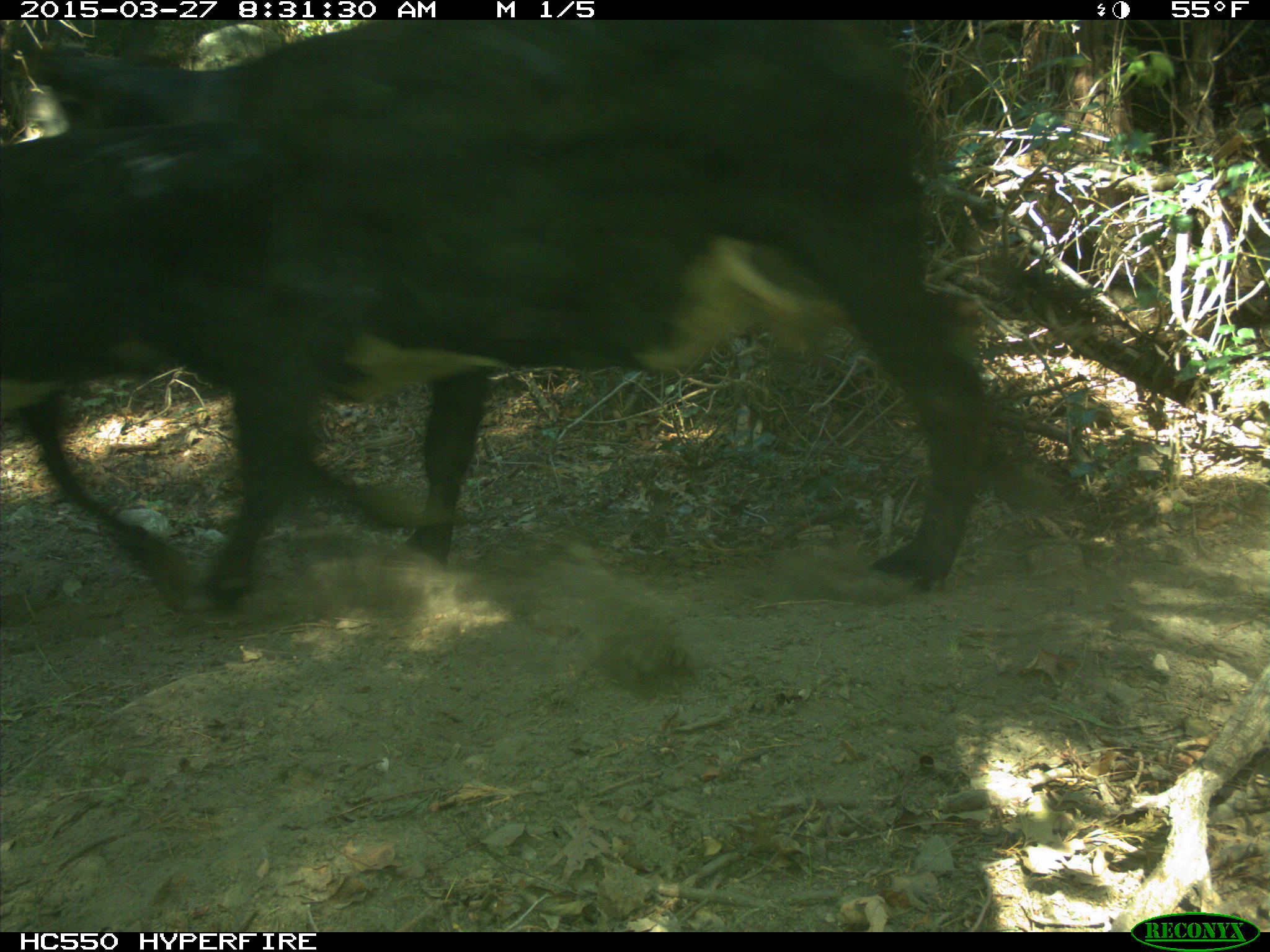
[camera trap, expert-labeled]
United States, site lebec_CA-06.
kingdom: Animalia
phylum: Chordata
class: Mammalia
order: Artiodactyla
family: Bovidae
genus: Bos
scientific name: Bos taurus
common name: domestic cow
Bos taurus (domestic cow).